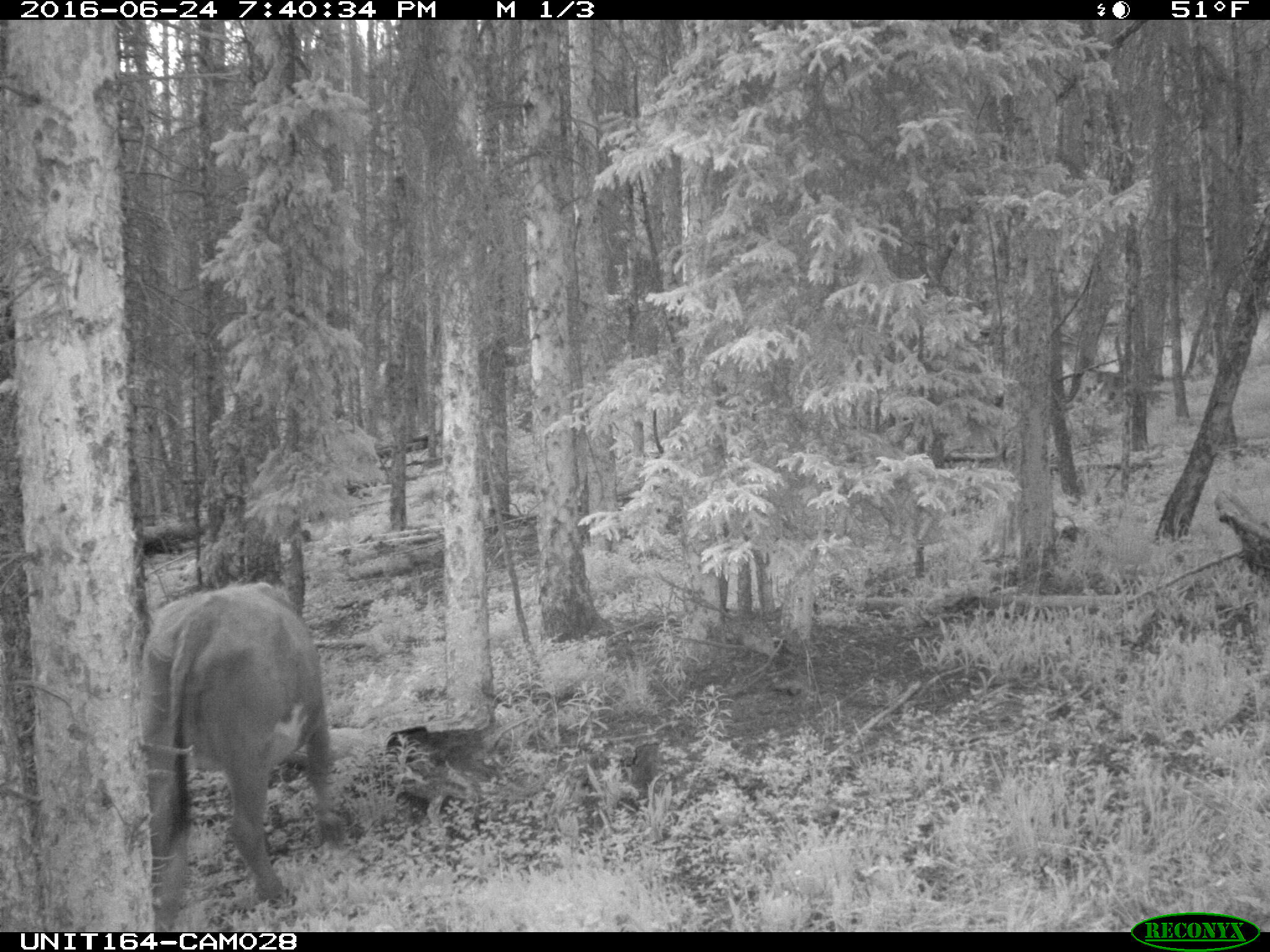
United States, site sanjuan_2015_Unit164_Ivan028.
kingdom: Animalia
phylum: Chordata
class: Mammalia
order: Artiodactyla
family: Bovidae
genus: Bos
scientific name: Bos taurus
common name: domestic cow